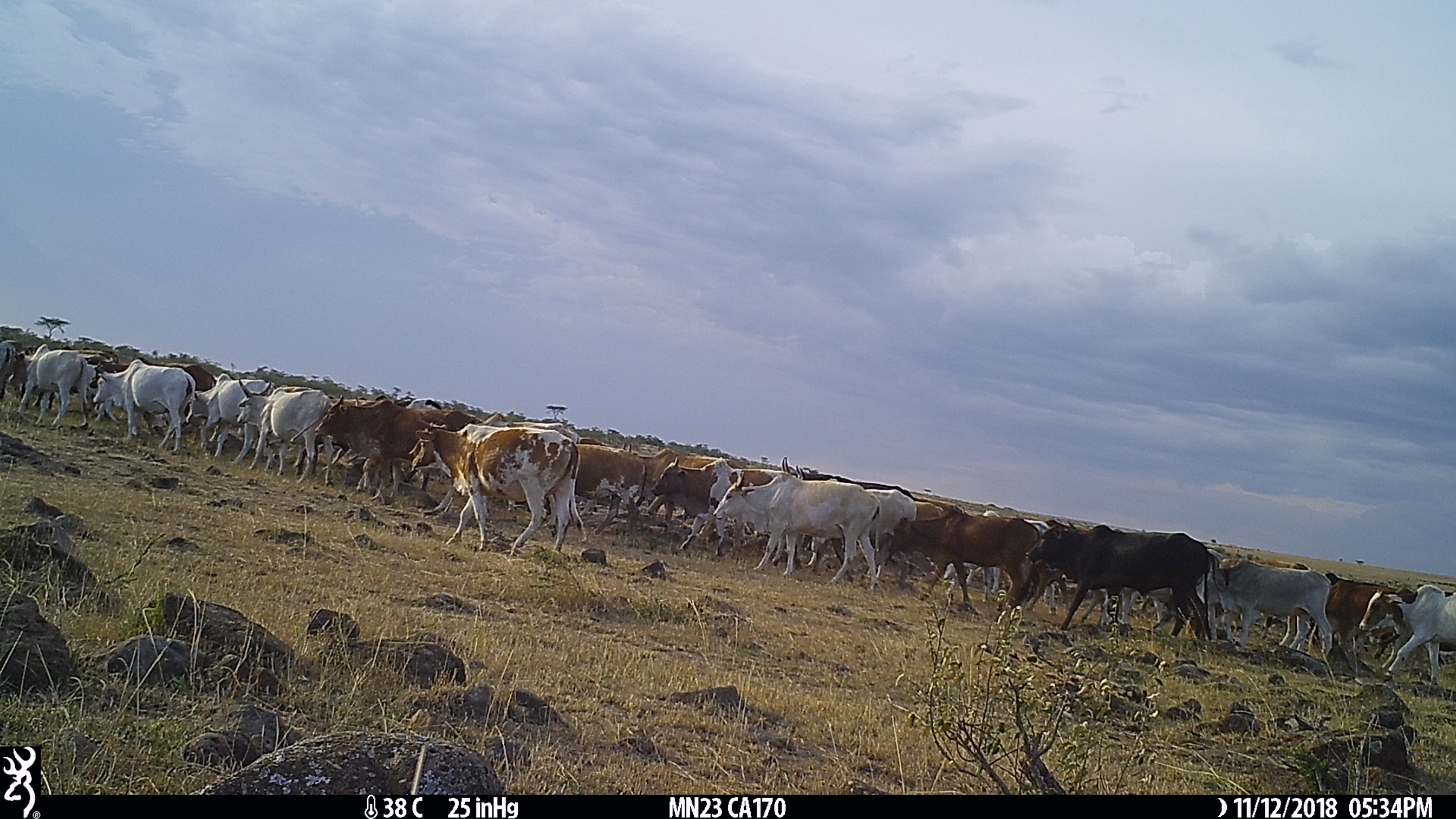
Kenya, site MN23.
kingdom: Animalia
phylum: Chordata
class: Mammalia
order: Artiodactyla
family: Bovidae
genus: Bos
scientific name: Bos taurus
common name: cattle